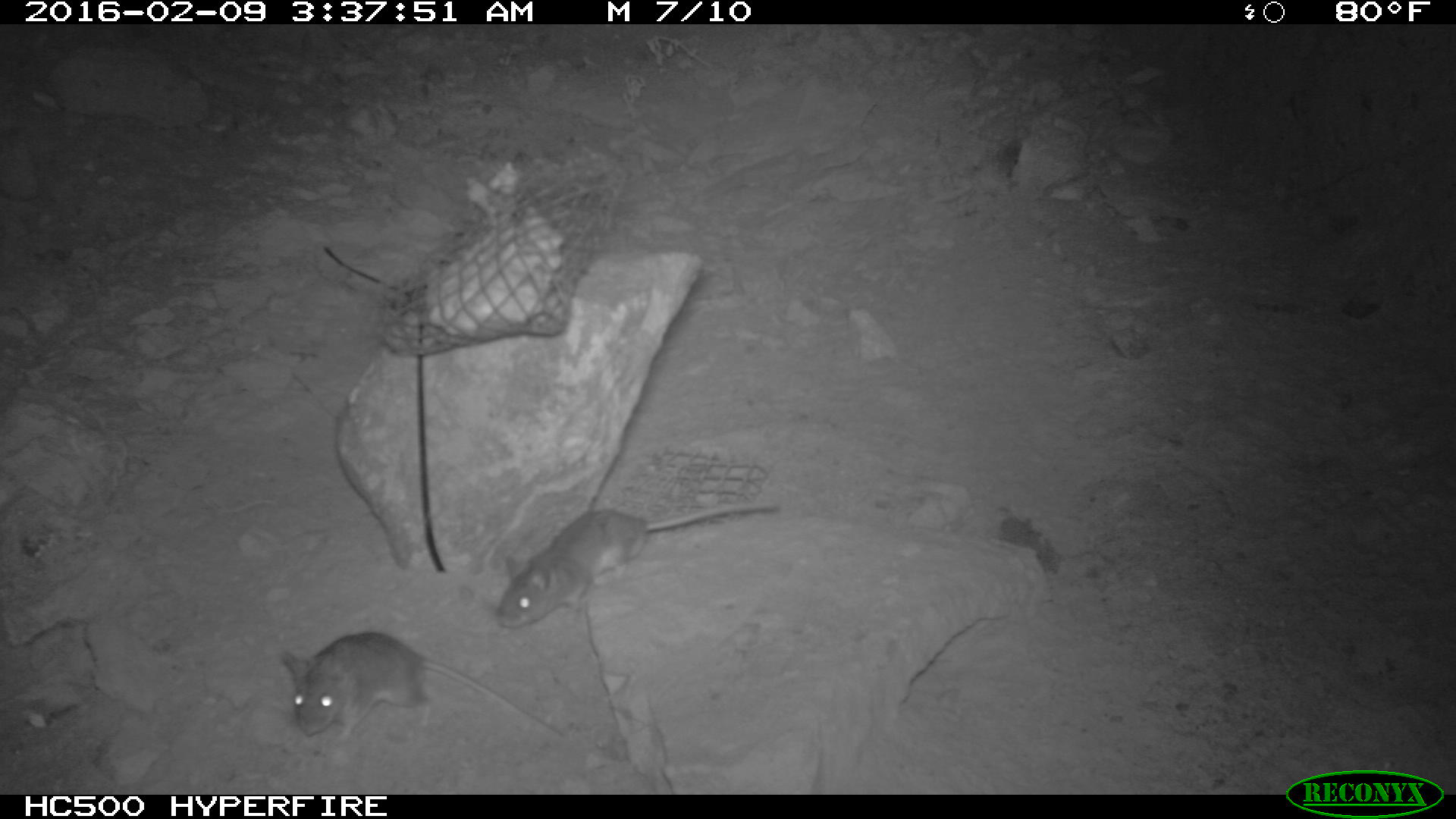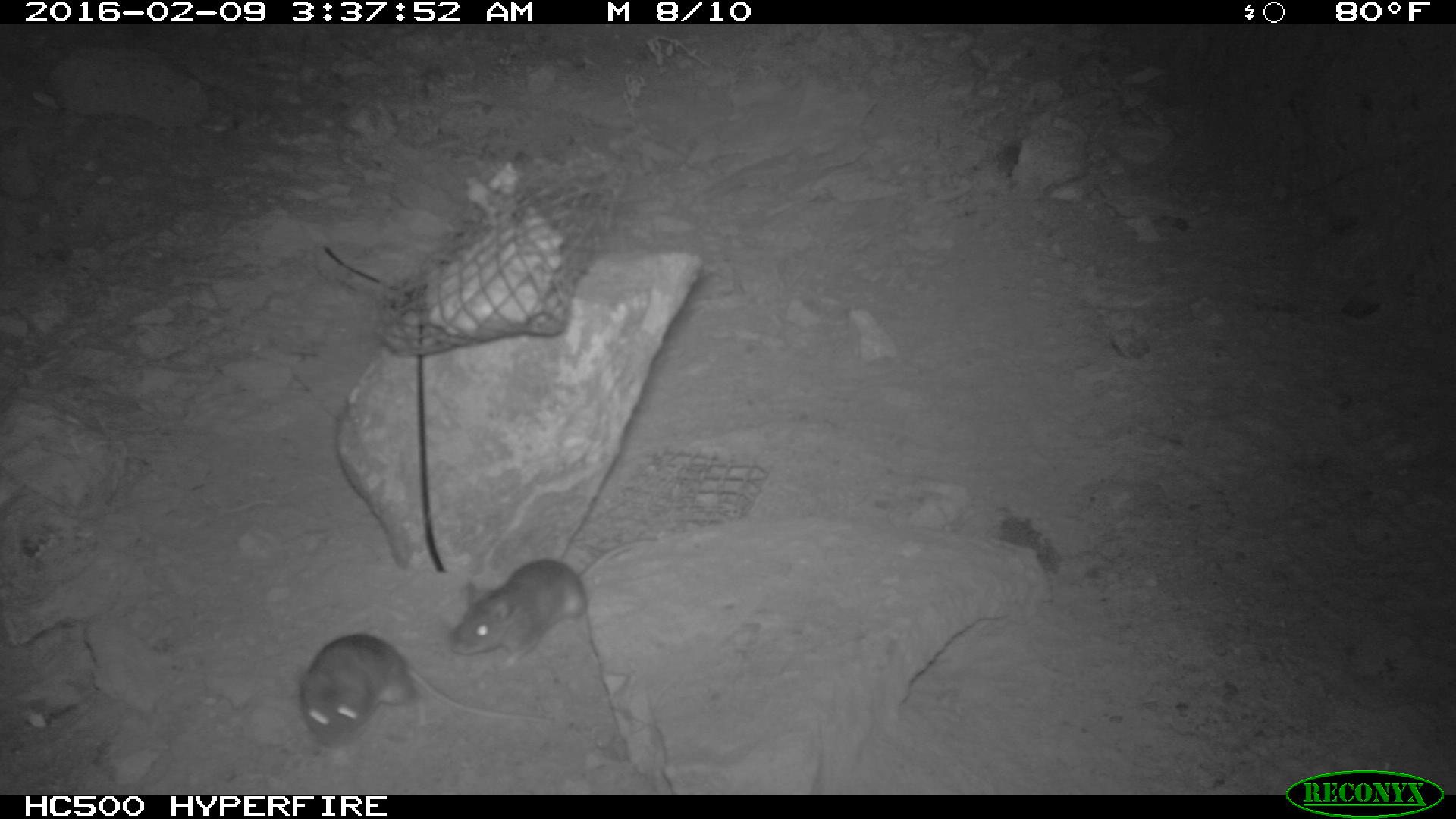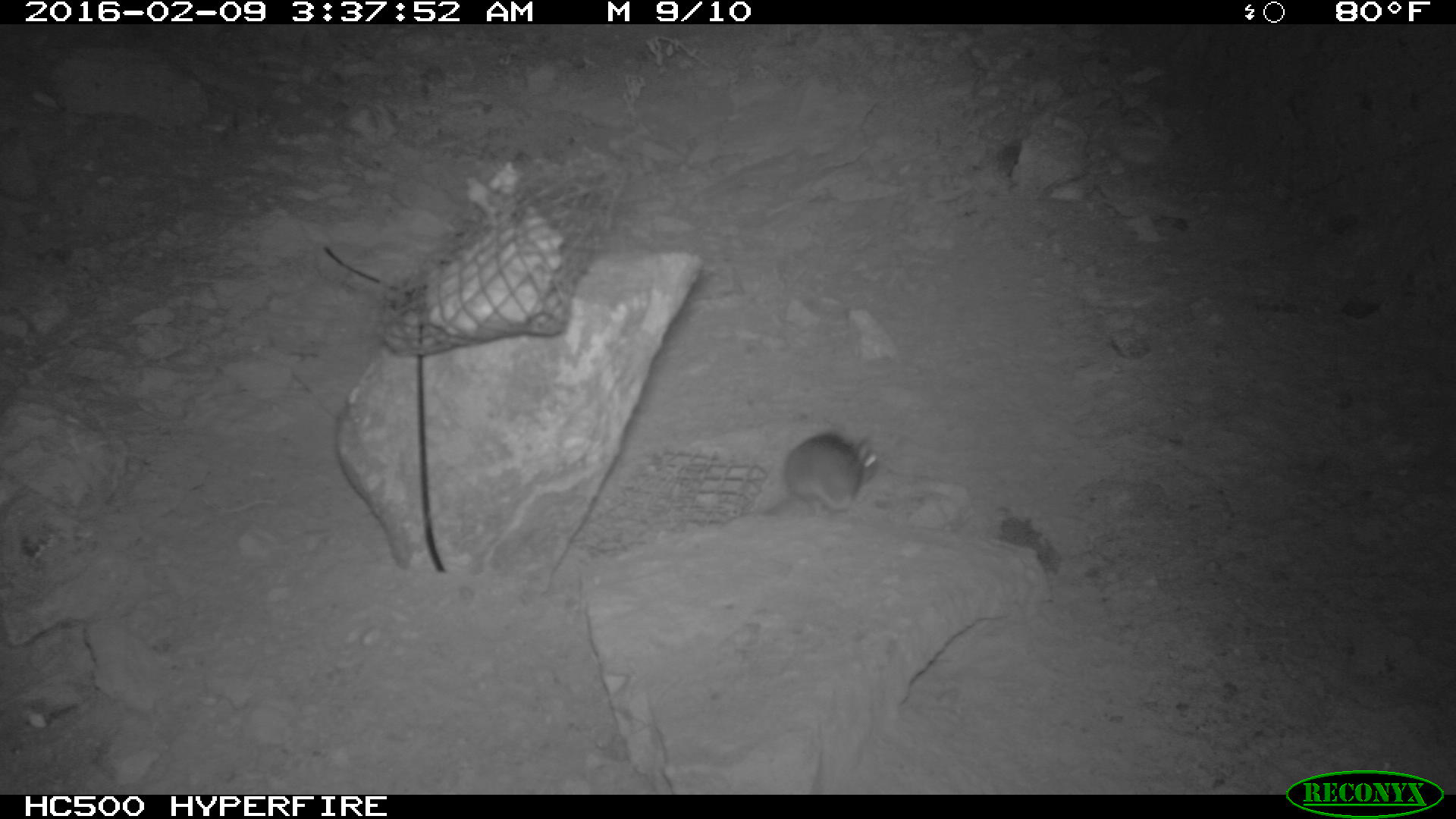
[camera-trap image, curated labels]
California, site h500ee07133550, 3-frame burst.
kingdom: Animalia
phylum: Chordata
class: Mammalia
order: Rodentia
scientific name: Rodentia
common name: rodent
Rodent (Rodentia).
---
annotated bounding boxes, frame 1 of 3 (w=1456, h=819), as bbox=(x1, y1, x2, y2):
rodent: bbox=(491, 497, 783, 627); bbox=(281, 628, 570, 741)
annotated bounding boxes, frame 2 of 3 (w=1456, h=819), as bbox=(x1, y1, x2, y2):
rodent: bbox=(297, 633, 551, 747); bbox=(450, 538, 657, 667)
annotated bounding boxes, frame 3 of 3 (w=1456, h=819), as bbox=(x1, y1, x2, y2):
rodent: bbox=(778, 430, 886, 516)